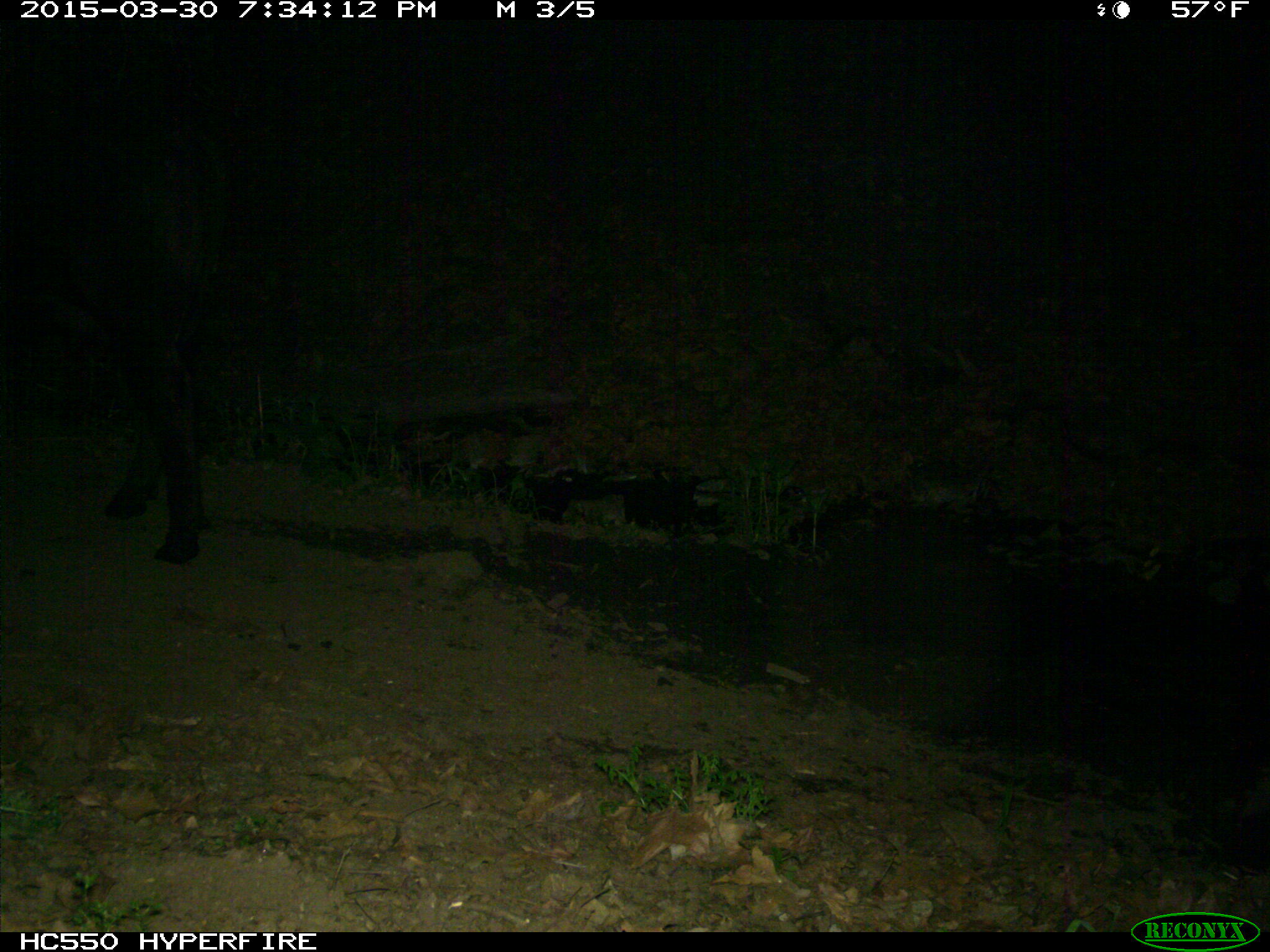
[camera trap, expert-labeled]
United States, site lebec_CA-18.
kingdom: Animalia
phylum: Chordata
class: Mammalia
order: Artiodactyla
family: Bovidae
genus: Bos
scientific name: Bos taurus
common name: domestic cow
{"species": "Bos taurus (domestic cow)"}